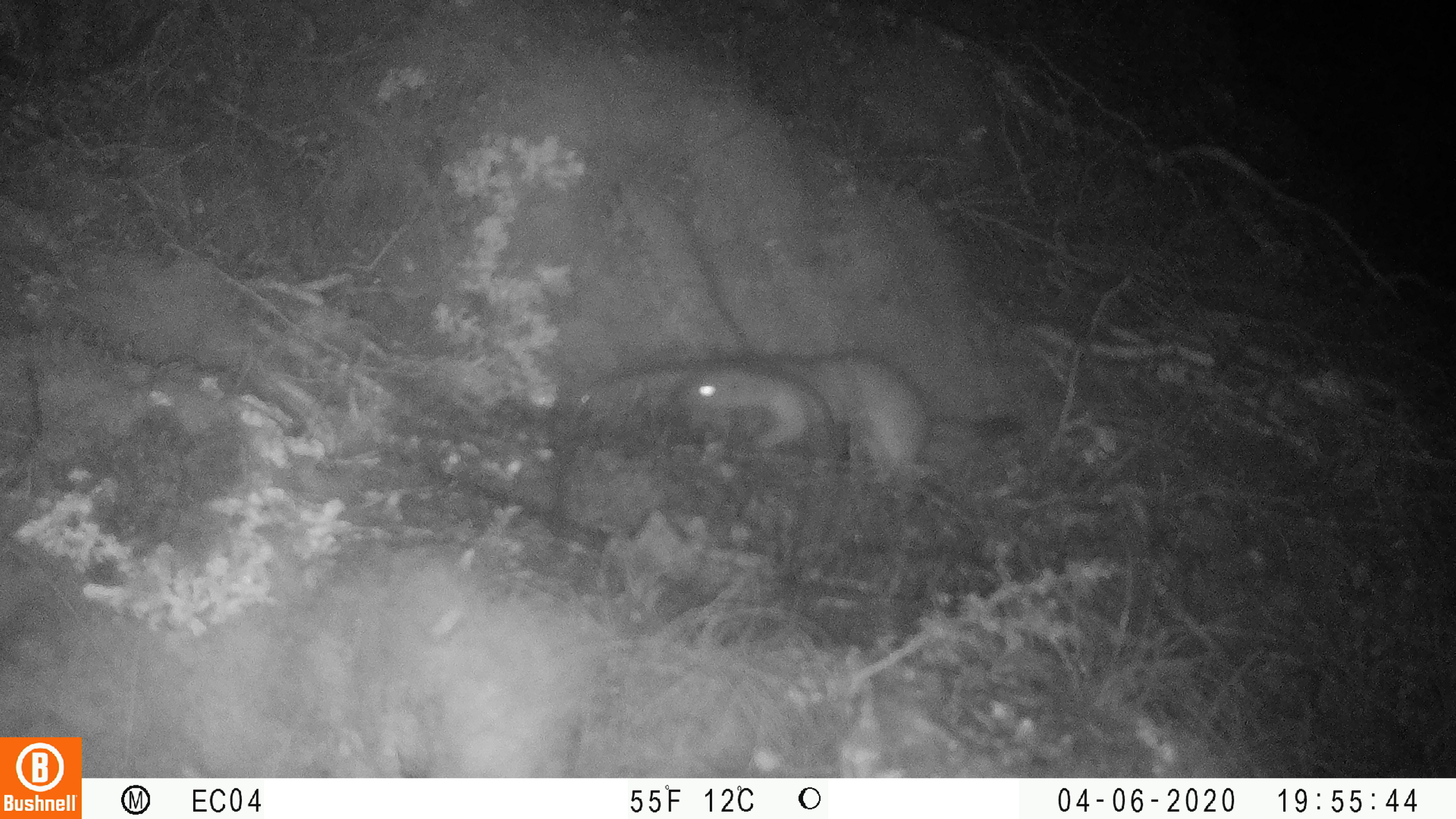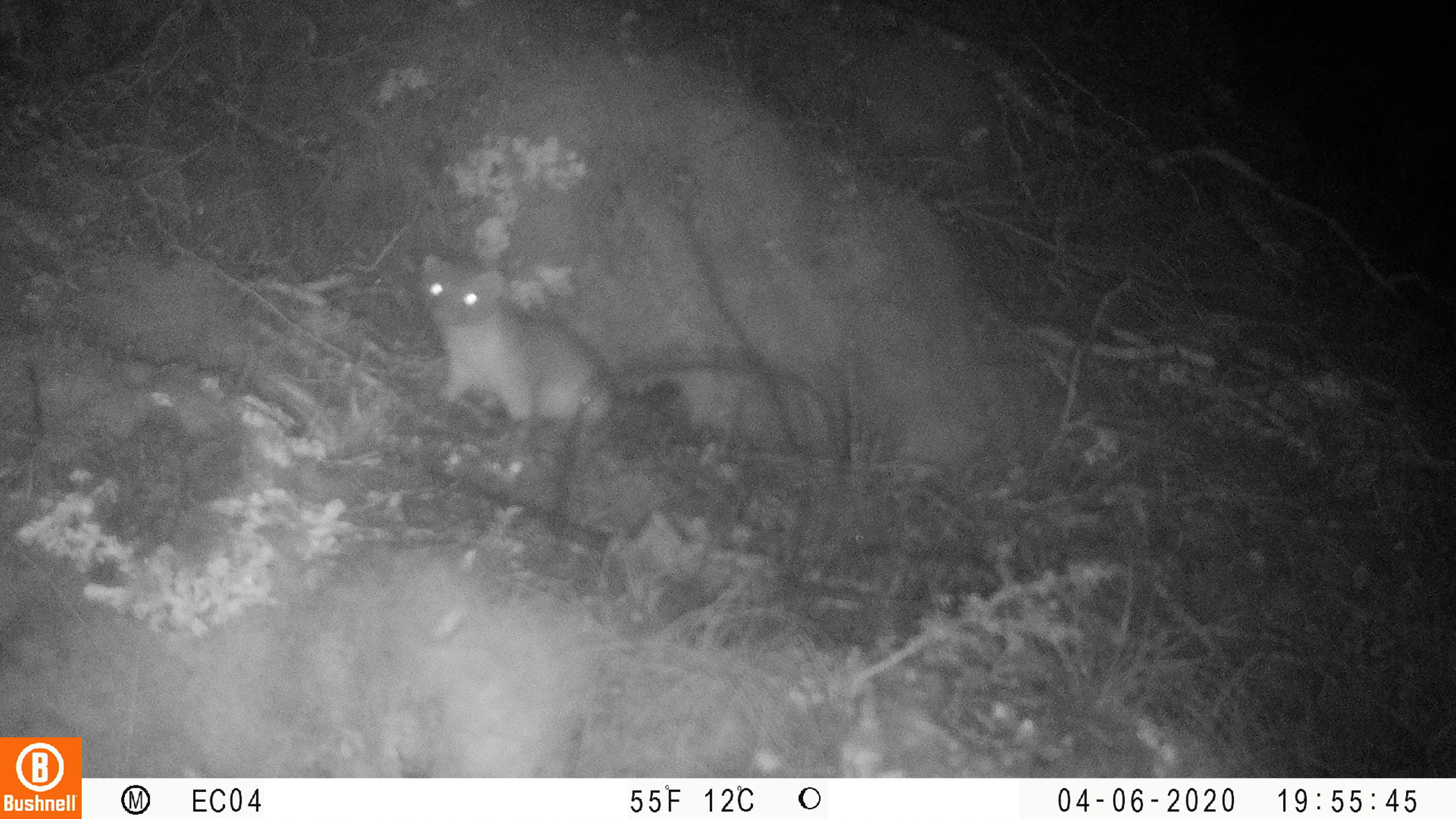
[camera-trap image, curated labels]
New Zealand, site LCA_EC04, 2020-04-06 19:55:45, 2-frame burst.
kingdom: Animalia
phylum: Chordata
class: Mammalia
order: Carnivora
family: Mustelidae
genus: Mustela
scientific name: Mustela erminea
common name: stoat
Stoat (Mustela erminea).